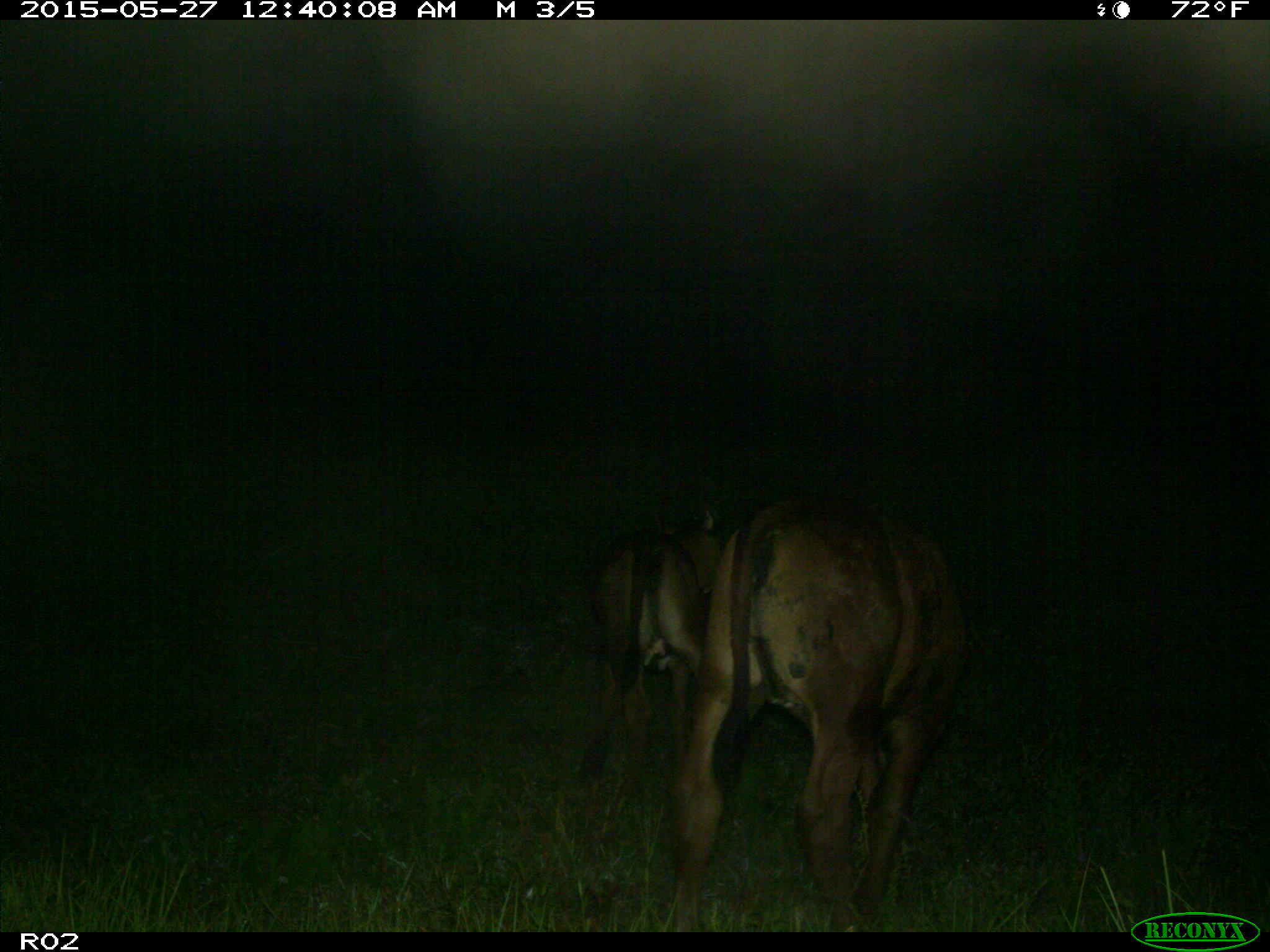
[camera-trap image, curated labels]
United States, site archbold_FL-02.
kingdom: Animalia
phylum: Chordata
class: Mammalia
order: Artiodactyla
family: Bovidae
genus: Bos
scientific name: Bos taurus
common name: domestic cow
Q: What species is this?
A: Bos taurus (domestic cow).